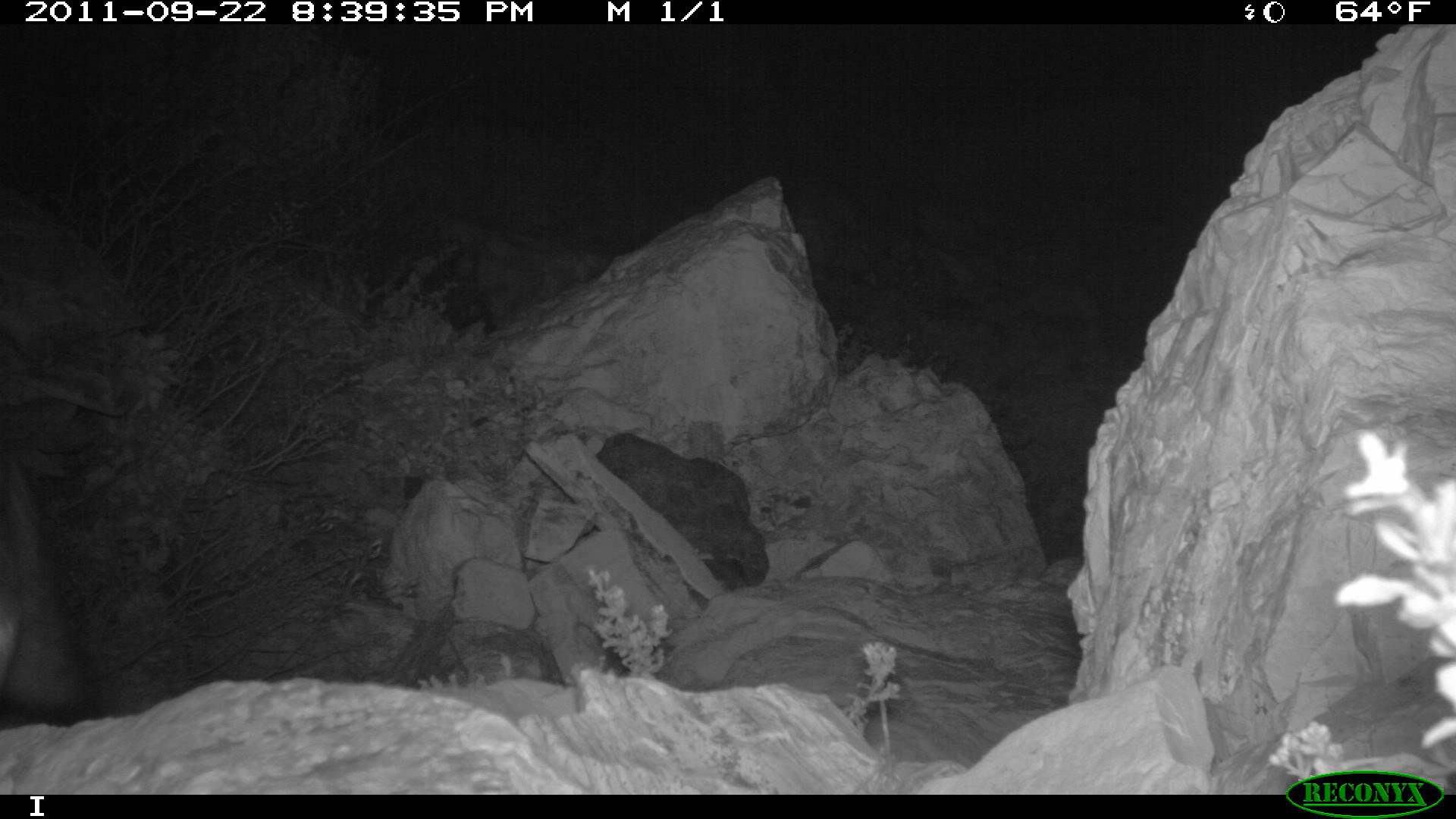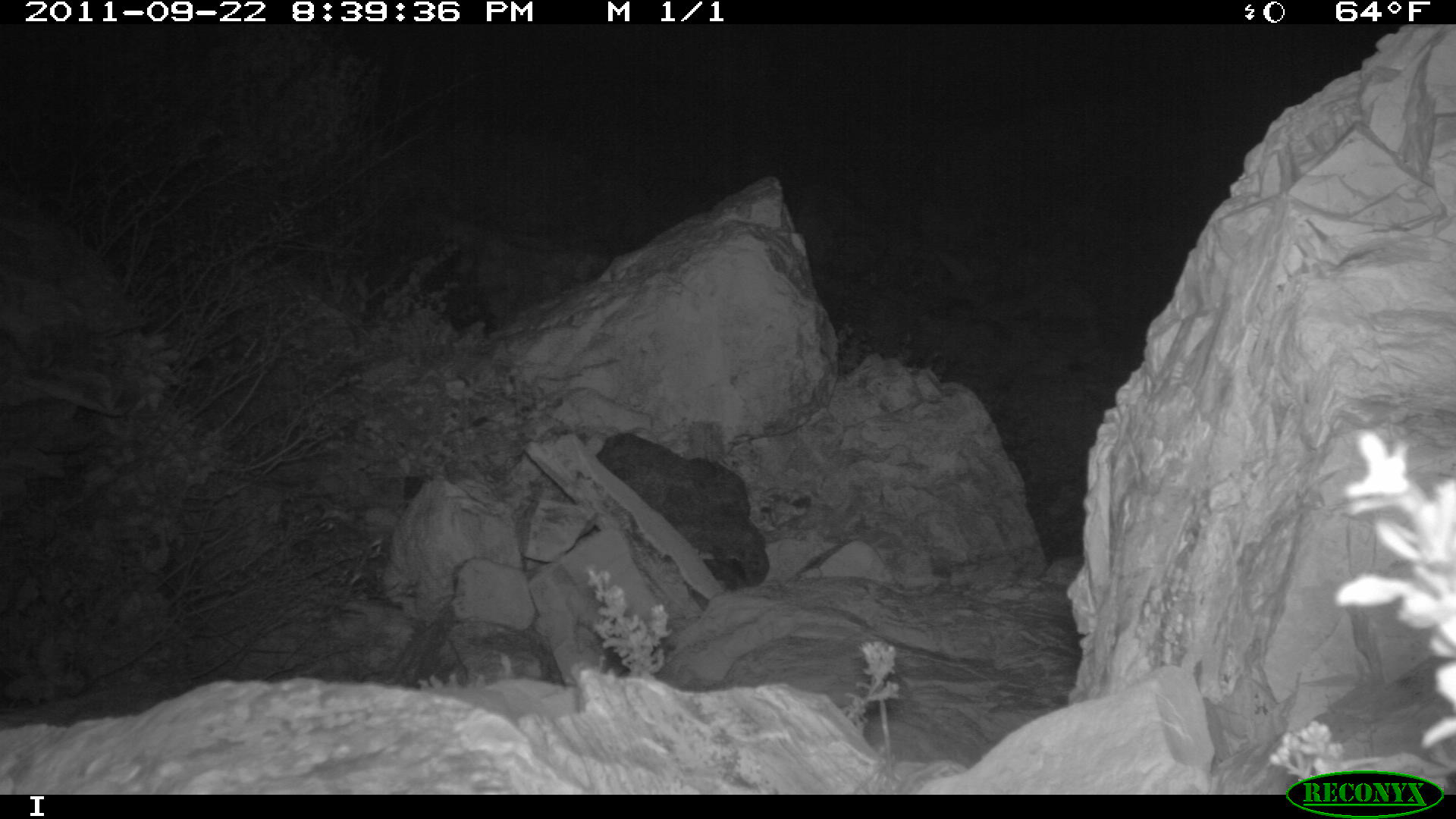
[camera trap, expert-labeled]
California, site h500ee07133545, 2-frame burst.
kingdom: Animalia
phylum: Chordata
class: Mammalia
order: Carnivora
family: Canidae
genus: Urocyon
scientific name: Urocyon littoralis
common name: island fox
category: fox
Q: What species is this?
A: Fox (island fox) (Urocyon littoralis).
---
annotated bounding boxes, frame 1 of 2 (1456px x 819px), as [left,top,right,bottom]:
fox: [0,447,101,729]